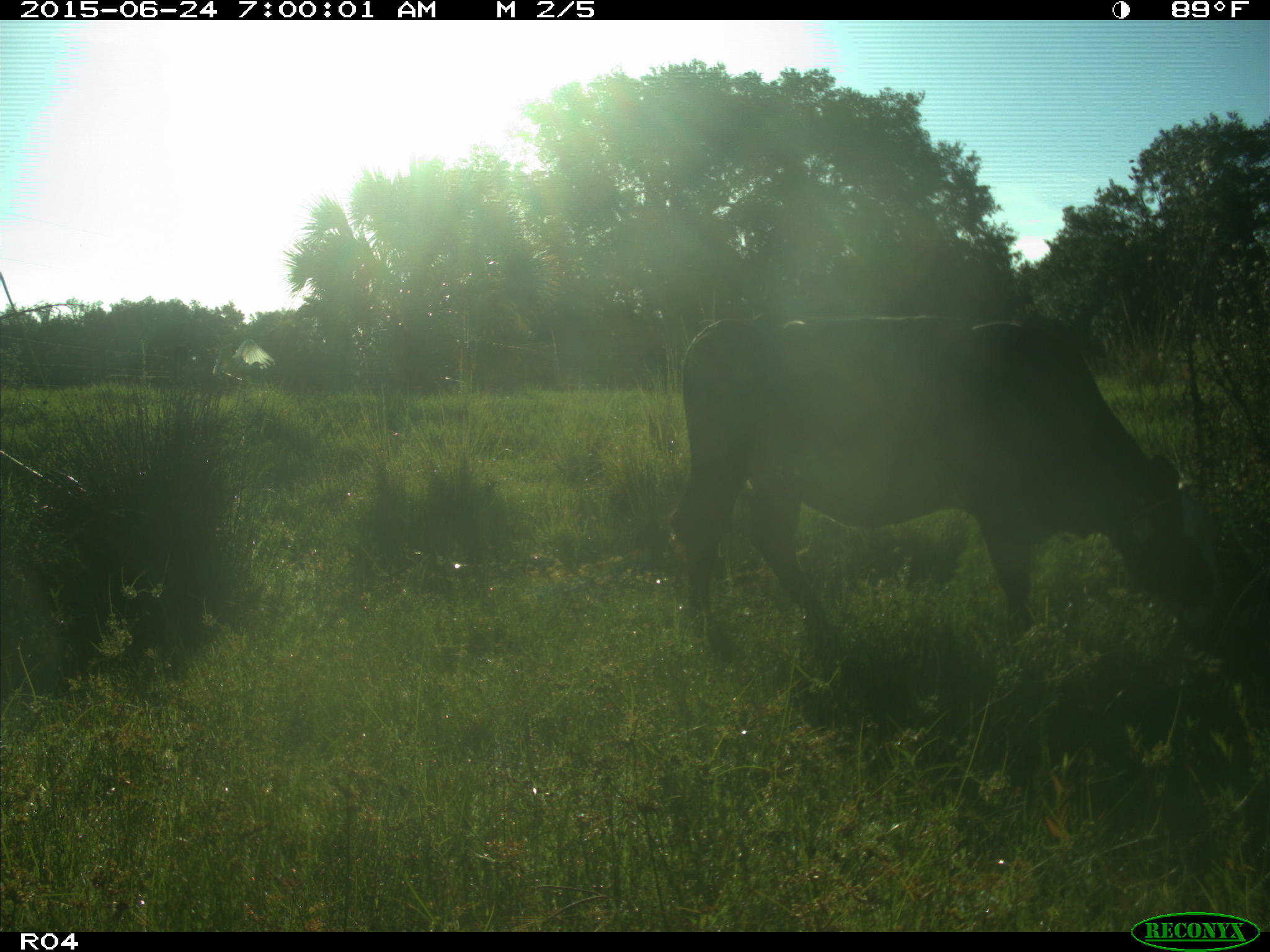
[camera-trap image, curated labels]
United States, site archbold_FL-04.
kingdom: Animalia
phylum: Chordata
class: Mammalia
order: Artiodactyla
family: Bovidae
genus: Bos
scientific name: Bos taurus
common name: domestic cow